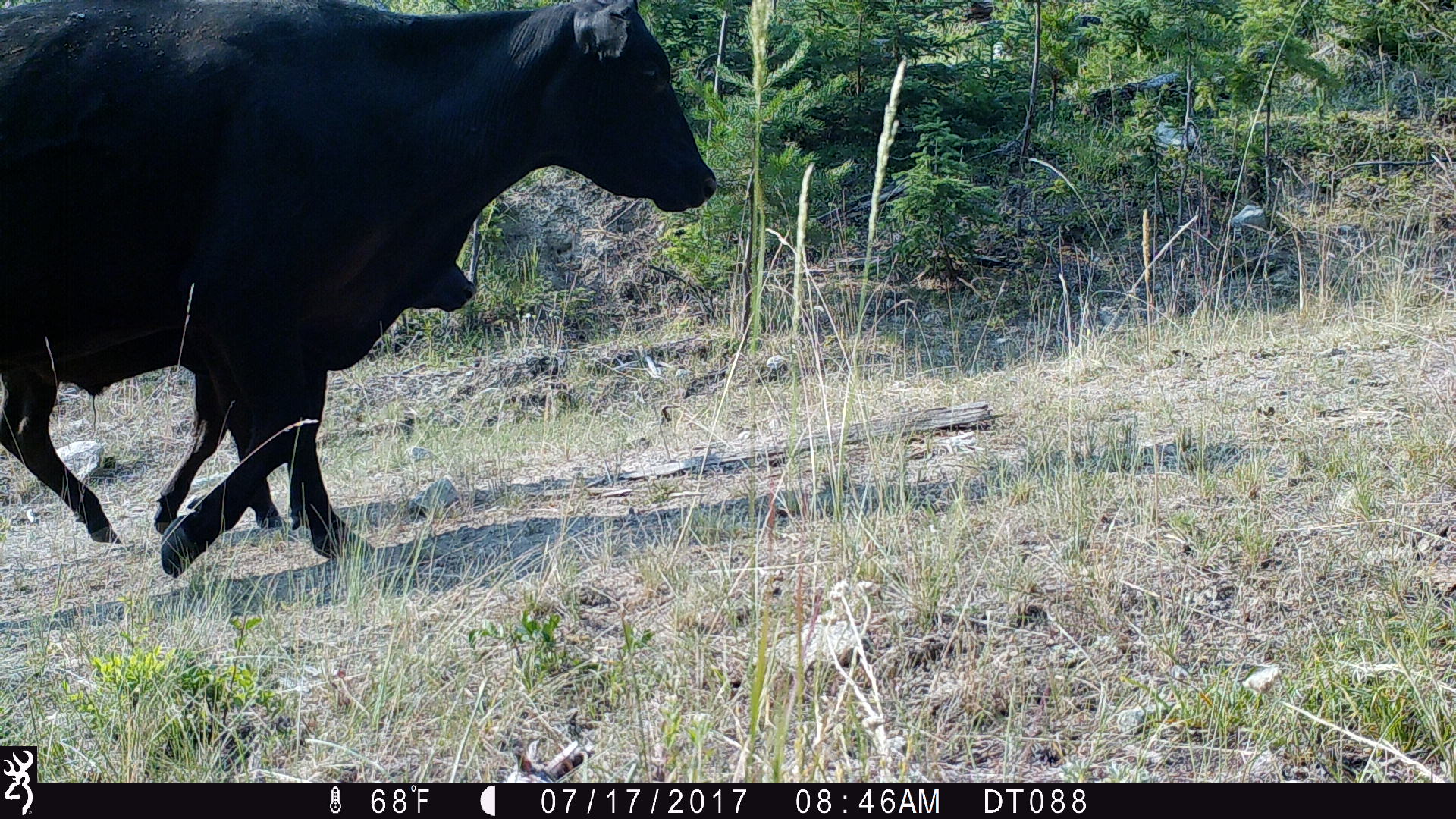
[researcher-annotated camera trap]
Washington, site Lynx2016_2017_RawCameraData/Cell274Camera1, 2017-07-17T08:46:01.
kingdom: Animalia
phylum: Chordata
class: Mammalia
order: Artiodactyla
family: Bovidae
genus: Bos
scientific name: Bos taurus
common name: domestic cattle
Domestic cattle (Bos taurus). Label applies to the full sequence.